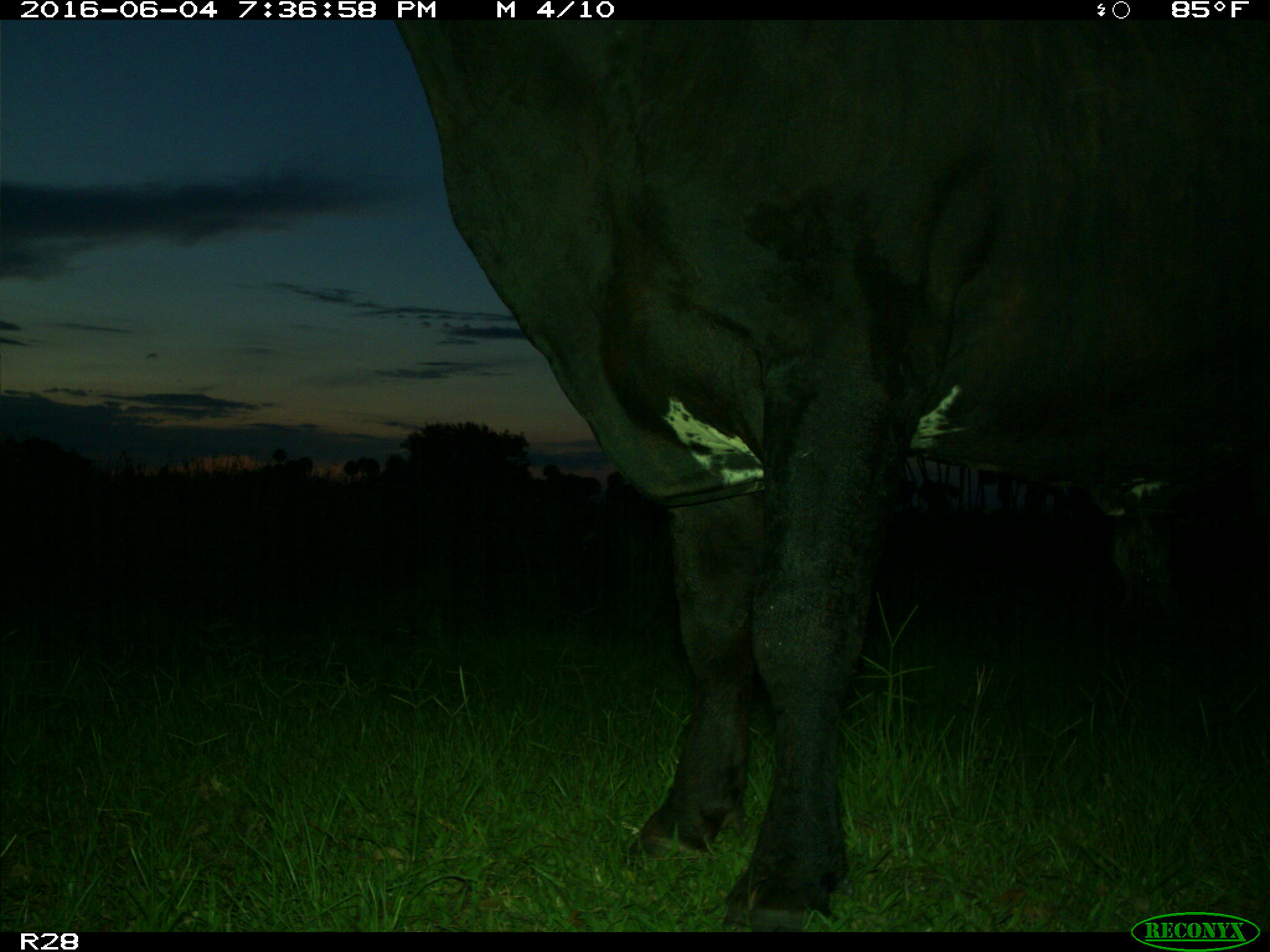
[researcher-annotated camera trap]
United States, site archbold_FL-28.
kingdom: Animalia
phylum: Chordata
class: Mammalia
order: Artiodactyla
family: Bovidae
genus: Bos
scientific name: Bos taurus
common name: domestic cow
Bos taurus (domestic cow).